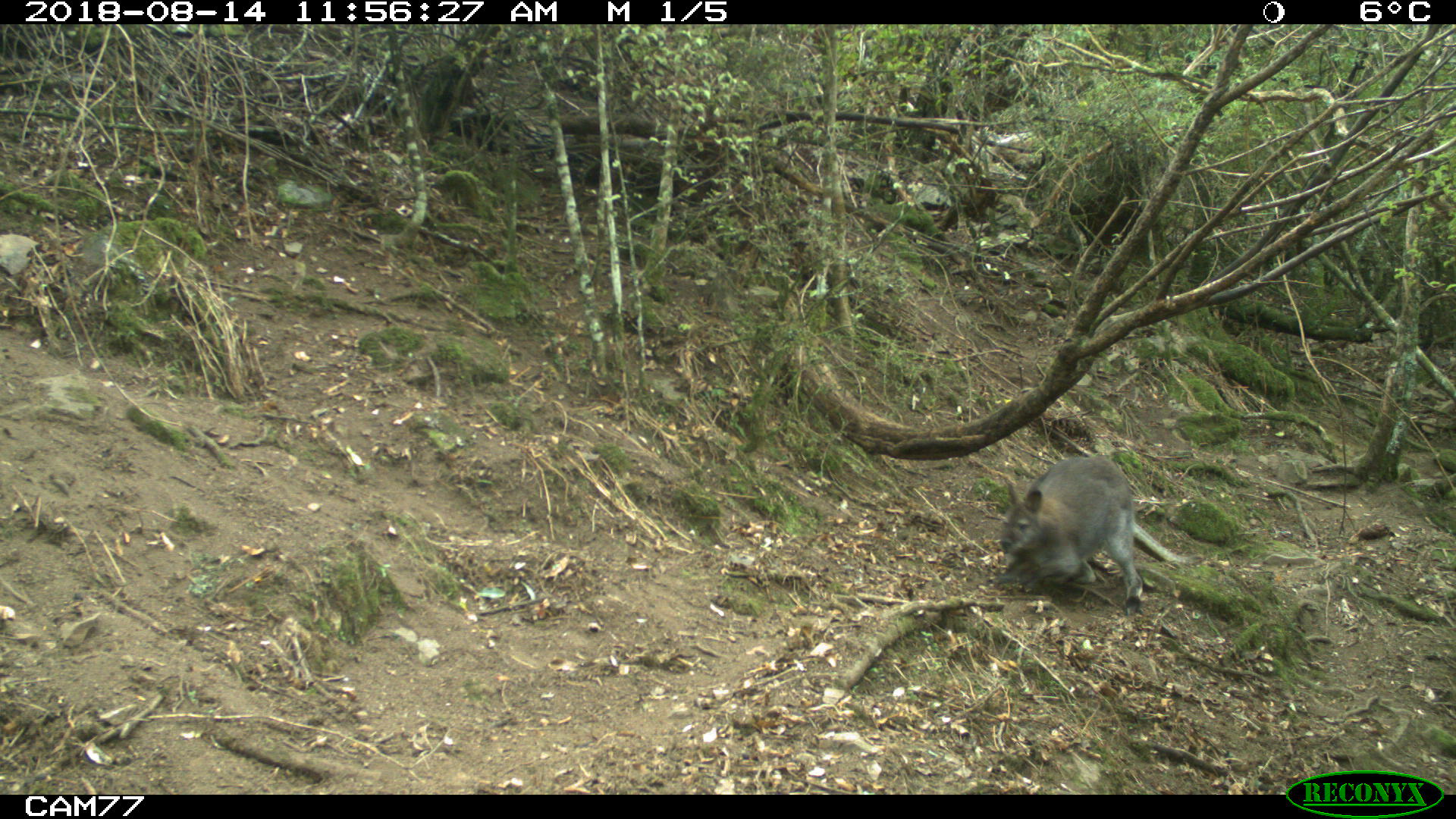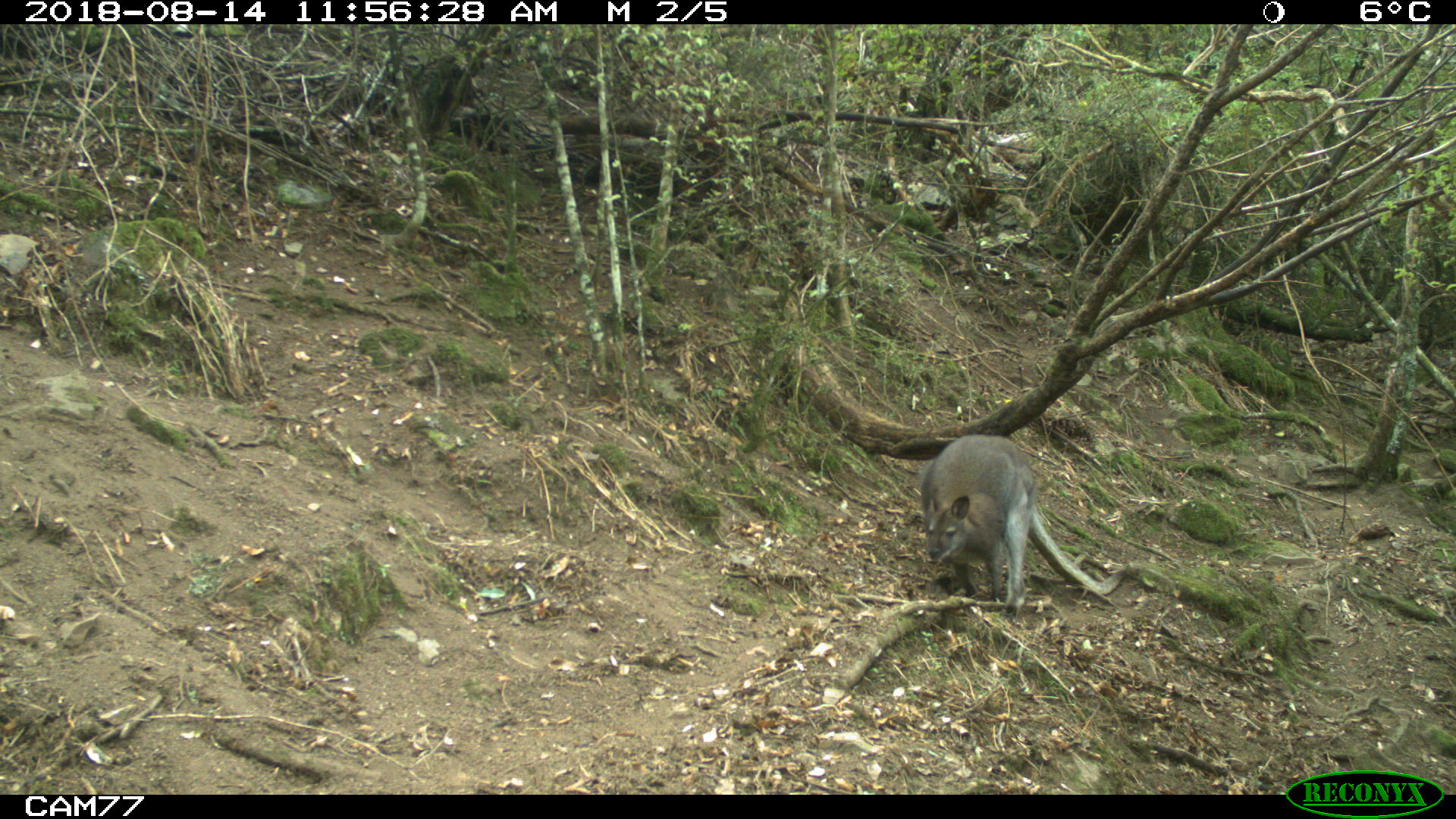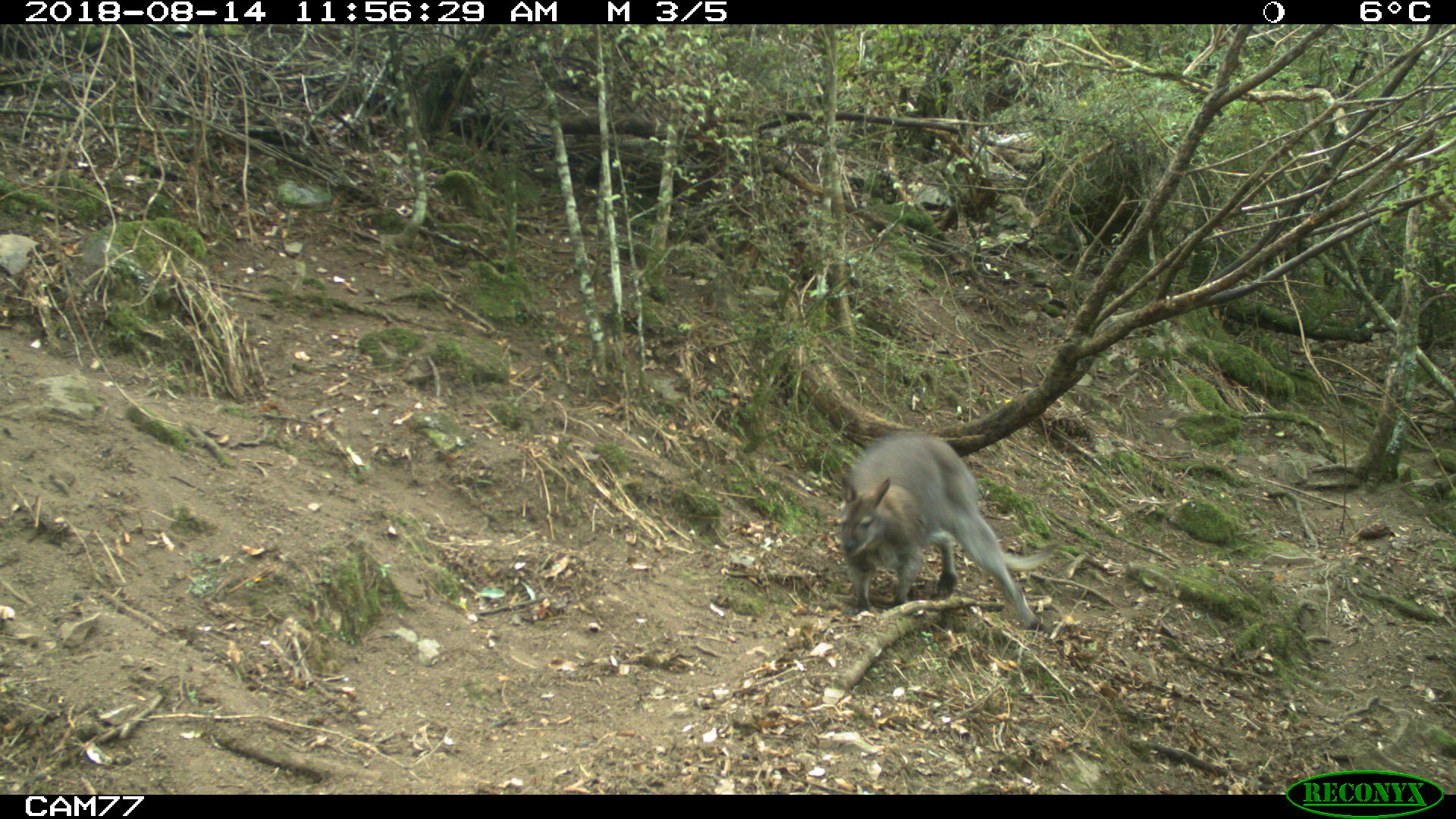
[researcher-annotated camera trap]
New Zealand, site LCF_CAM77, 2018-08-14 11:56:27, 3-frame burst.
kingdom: Animalia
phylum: Chordata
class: Mammalia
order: Diprotodontia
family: Macropodidae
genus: Notamacropus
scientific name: Notamacropus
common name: wallaby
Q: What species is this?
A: Wallaby (Notamacropus).